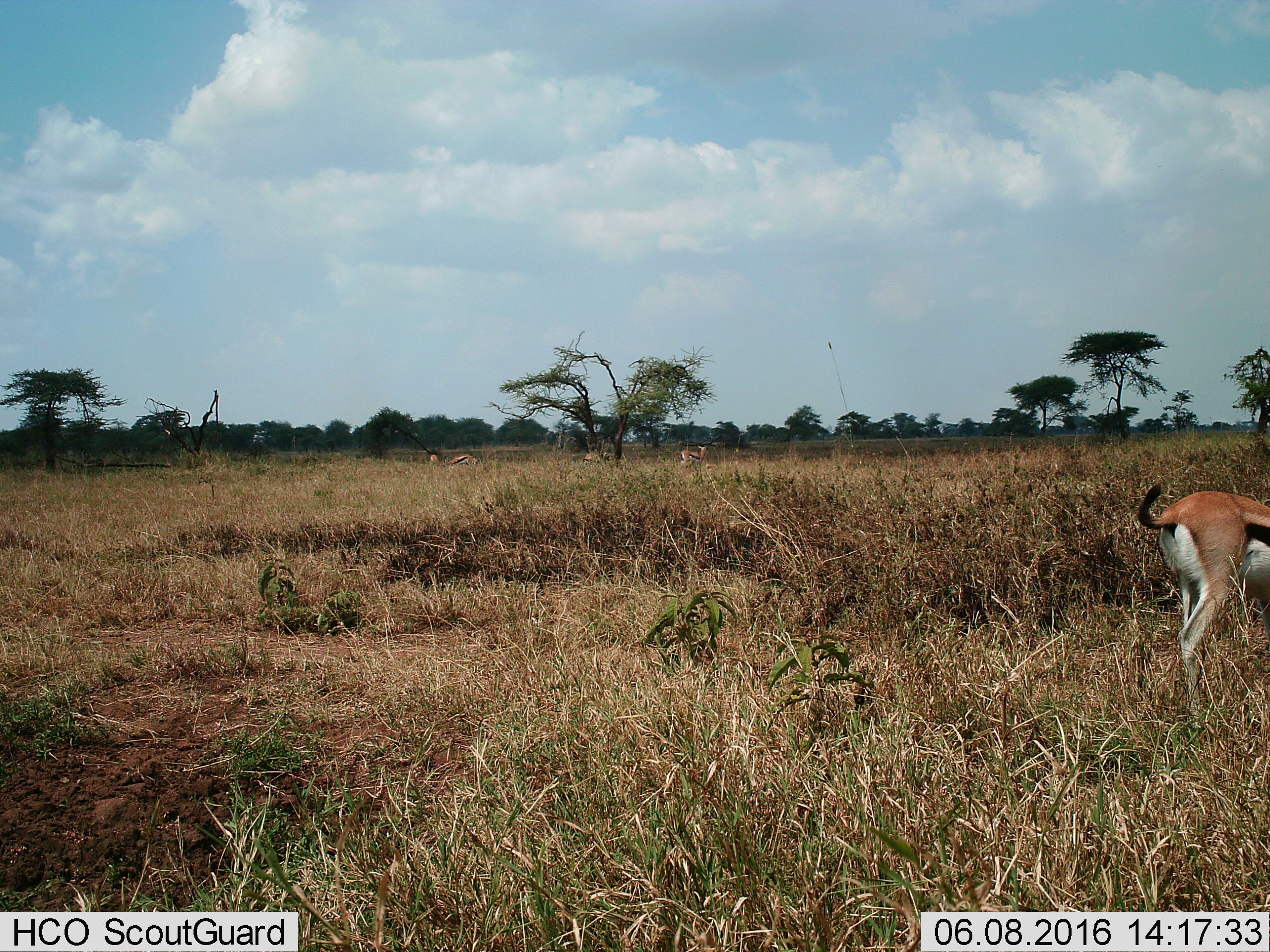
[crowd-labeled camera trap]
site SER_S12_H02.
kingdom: Animalia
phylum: Chordata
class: Mammalia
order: Artiodactyla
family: Bovidae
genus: Eudorcas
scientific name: Eudorcas thomsonii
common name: thomson's gazelle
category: gazellethomsons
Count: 5.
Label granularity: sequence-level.